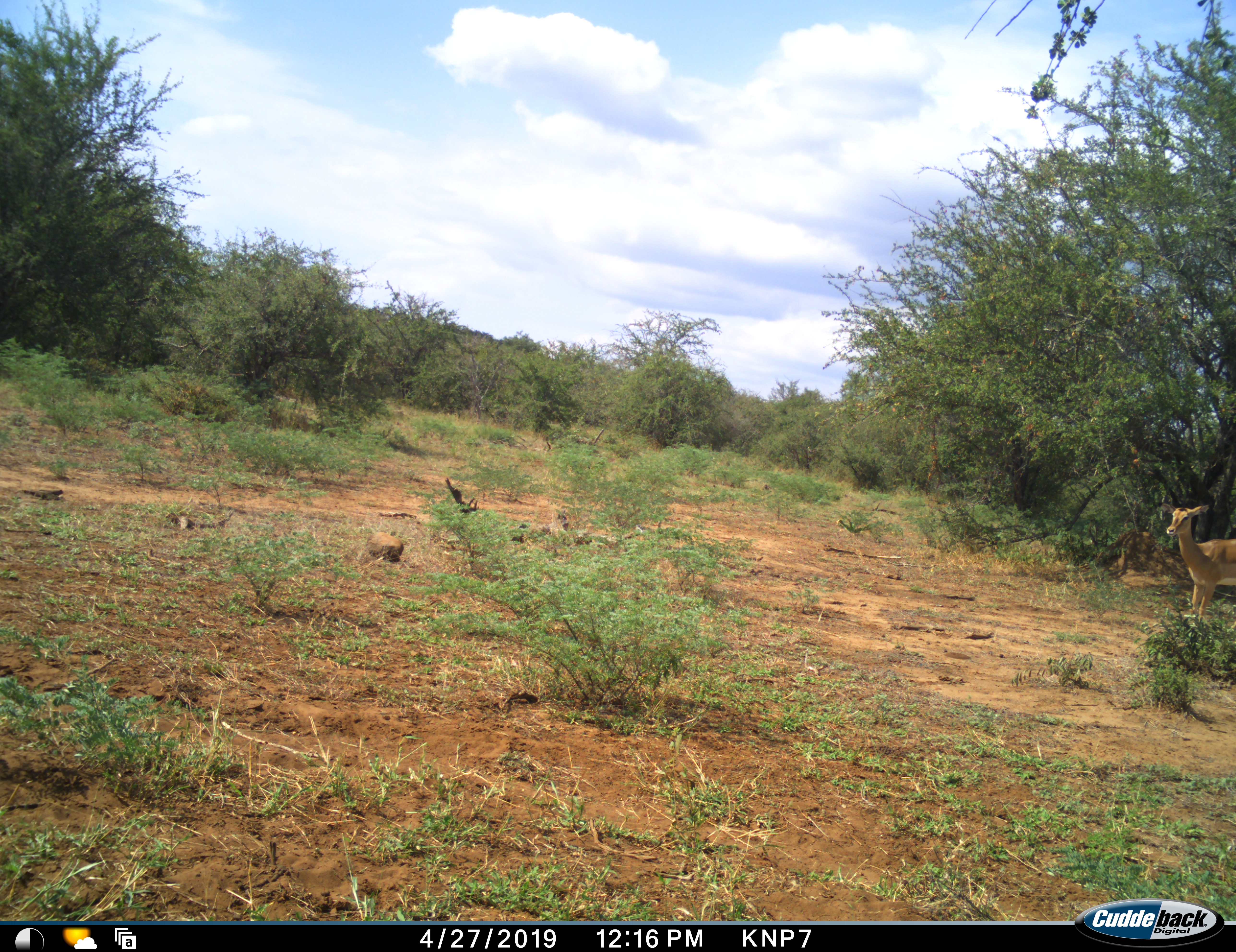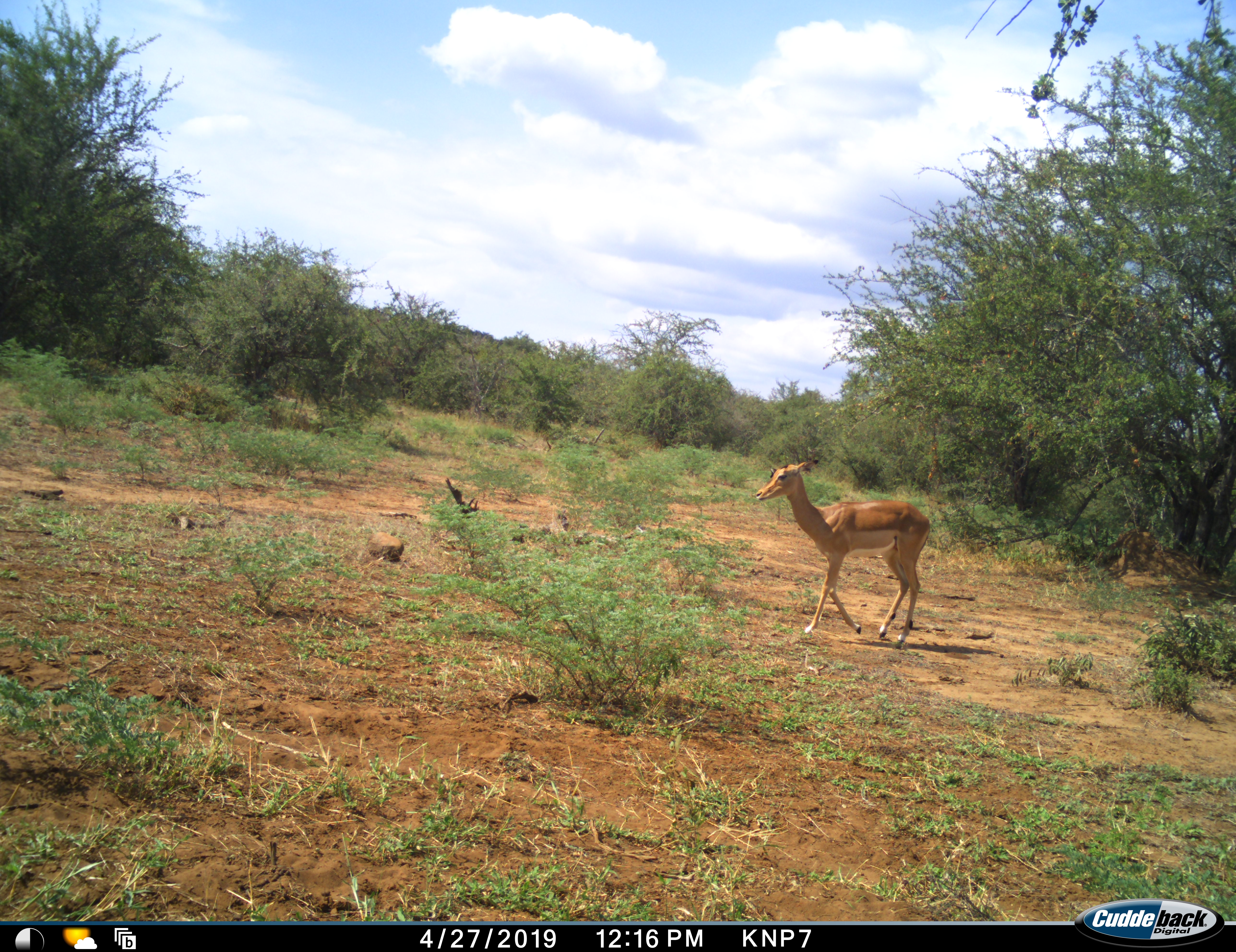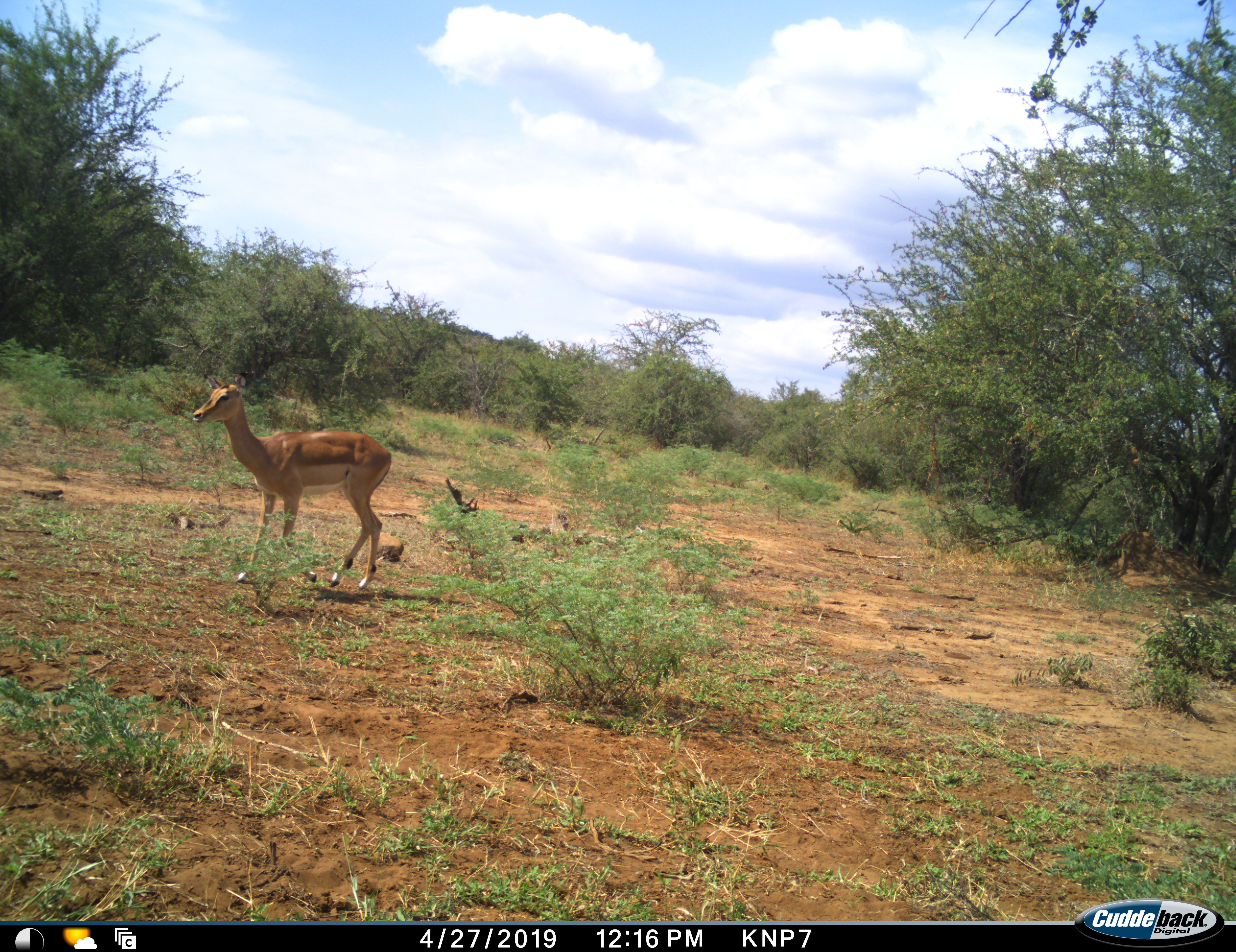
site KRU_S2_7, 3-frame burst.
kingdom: Animalia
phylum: Chordata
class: Mammalia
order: Artiodactyla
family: Bovidae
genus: Aepyceros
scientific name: Aepyceros melampus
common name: impala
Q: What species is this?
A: Impala (Aepyceros melampus).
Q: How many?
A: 1.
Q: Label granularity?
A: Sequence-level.